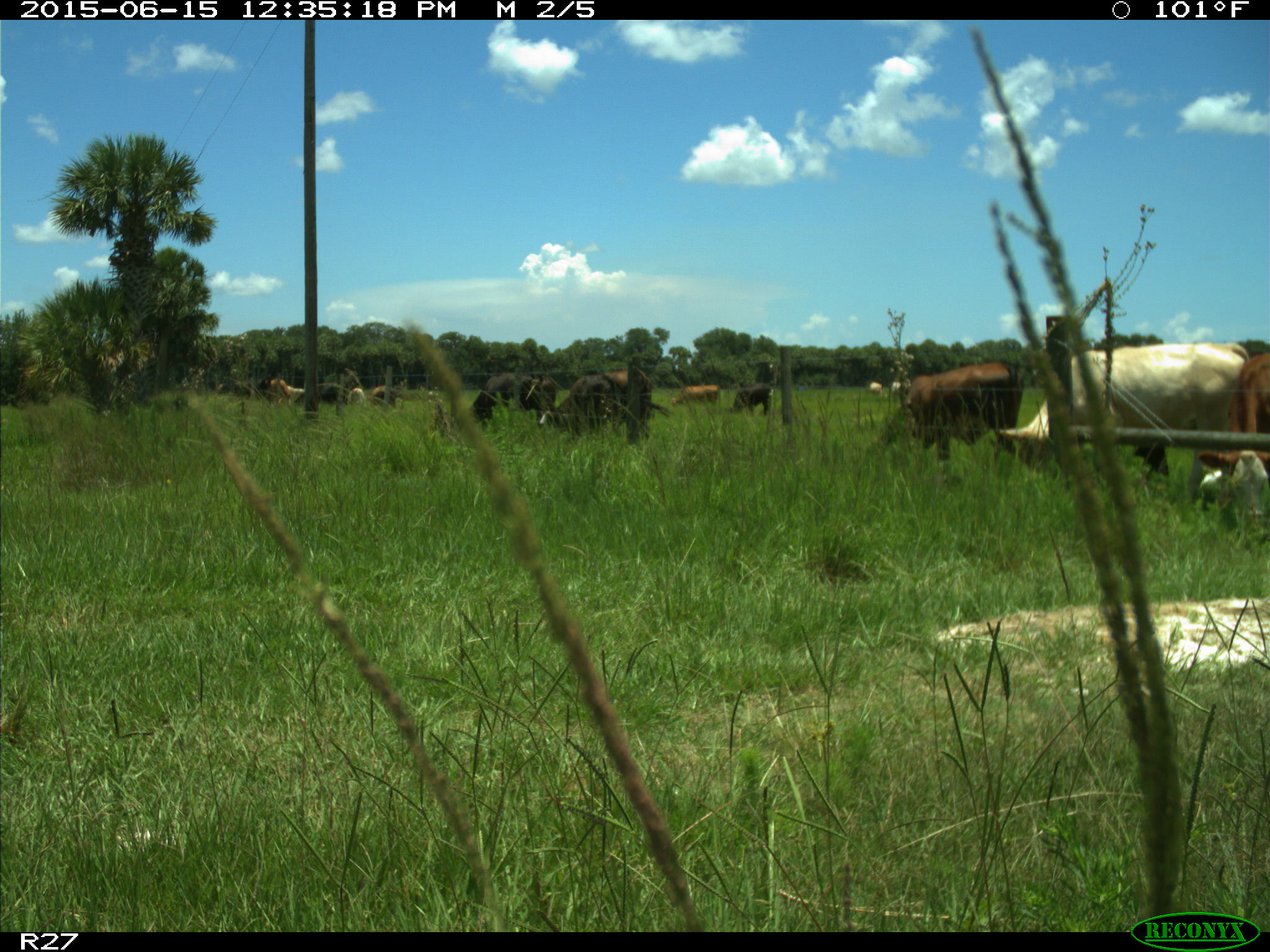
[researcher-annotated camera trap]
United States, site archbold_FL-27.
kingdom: Animalia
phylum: Chordata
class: Mammalia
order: Artiodactyla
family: Bovidae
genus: Bos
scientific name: Bos taurus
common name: domestic cow